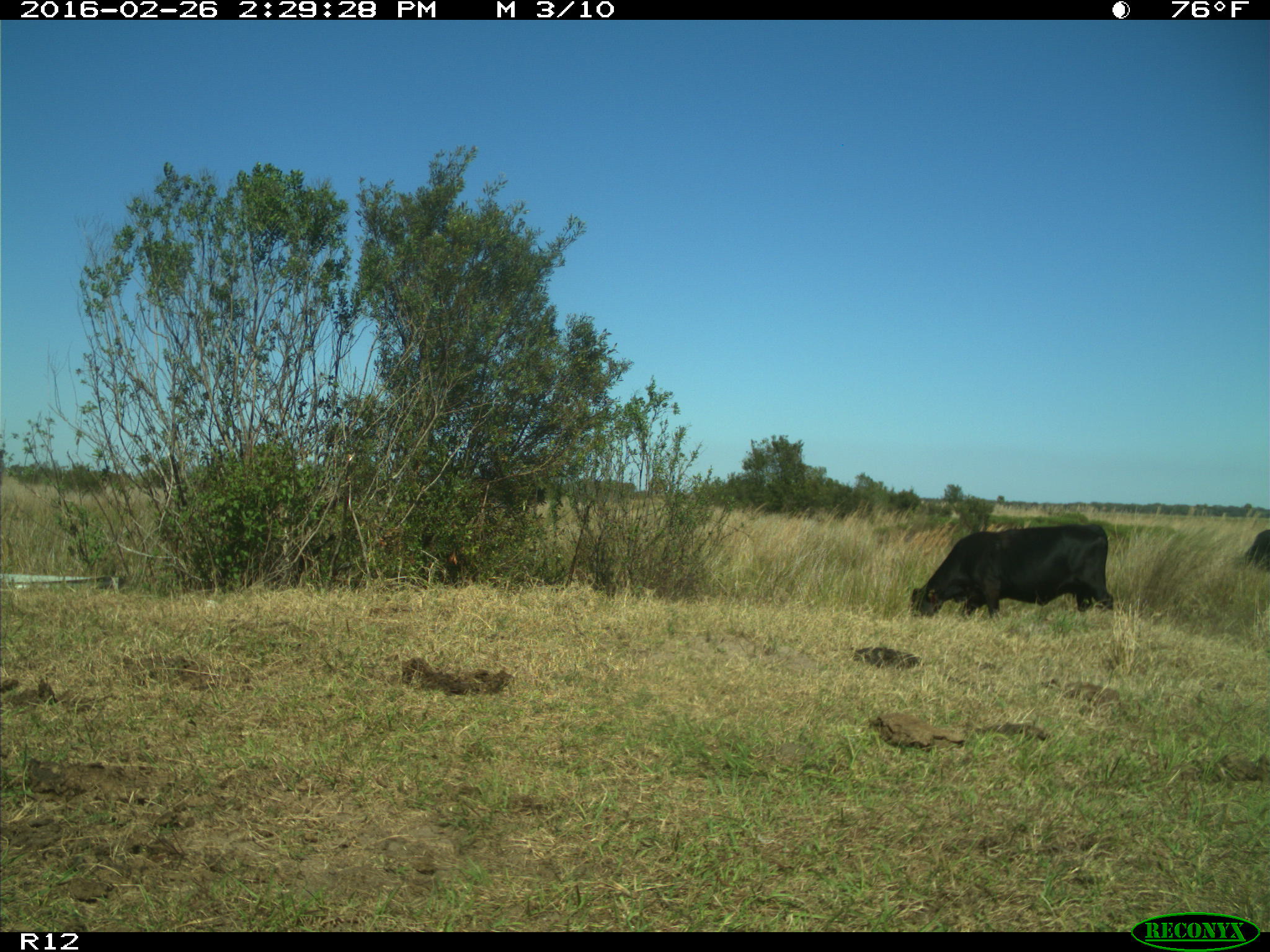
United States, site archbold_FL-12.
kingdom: Animalia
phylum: Chordata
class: Mammalia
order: Artiodactyla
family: Bovidae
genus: Bos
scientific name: Bos taurus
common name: domestic cow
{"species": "Bos taurus (domestic cow)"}